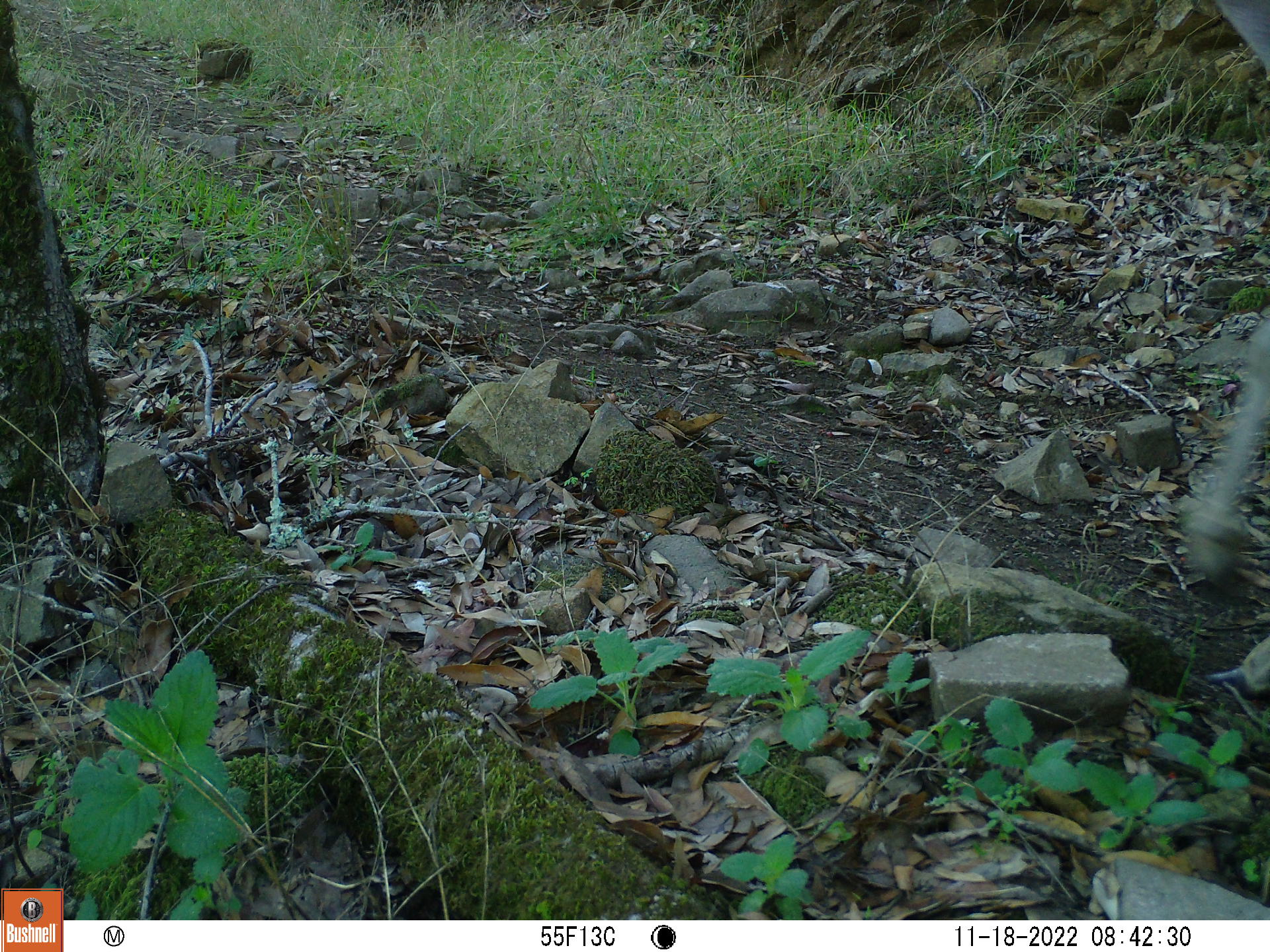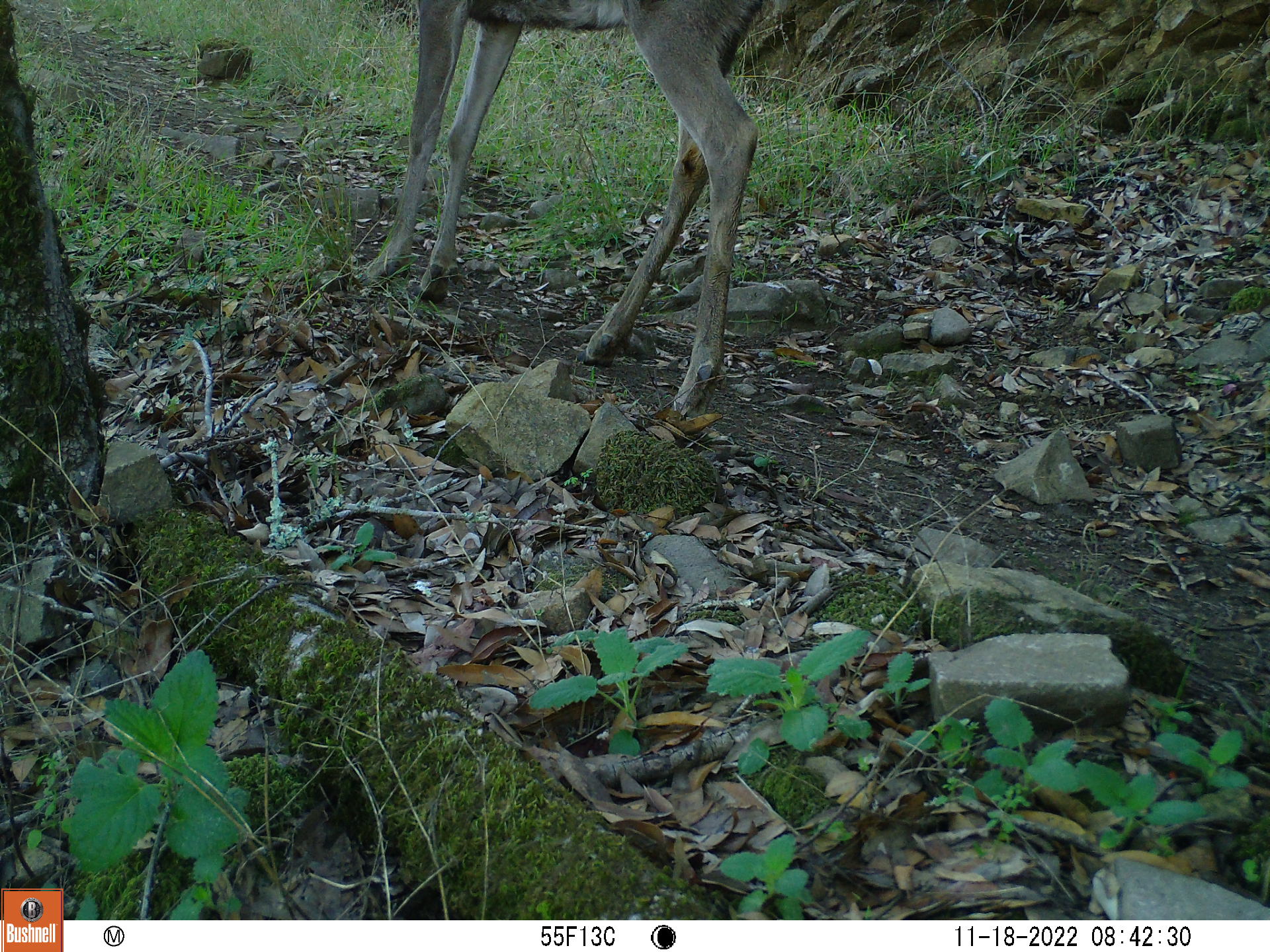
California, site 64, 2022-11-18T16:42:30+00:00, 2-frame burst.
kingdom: Animalia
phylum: Chordata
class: Mammalia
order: Artiodactyla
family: Cervidae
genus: Odocoileus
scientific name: Odocoileus hemionus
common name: mule deer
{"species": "mule deer (Odocoileus hemionus)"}